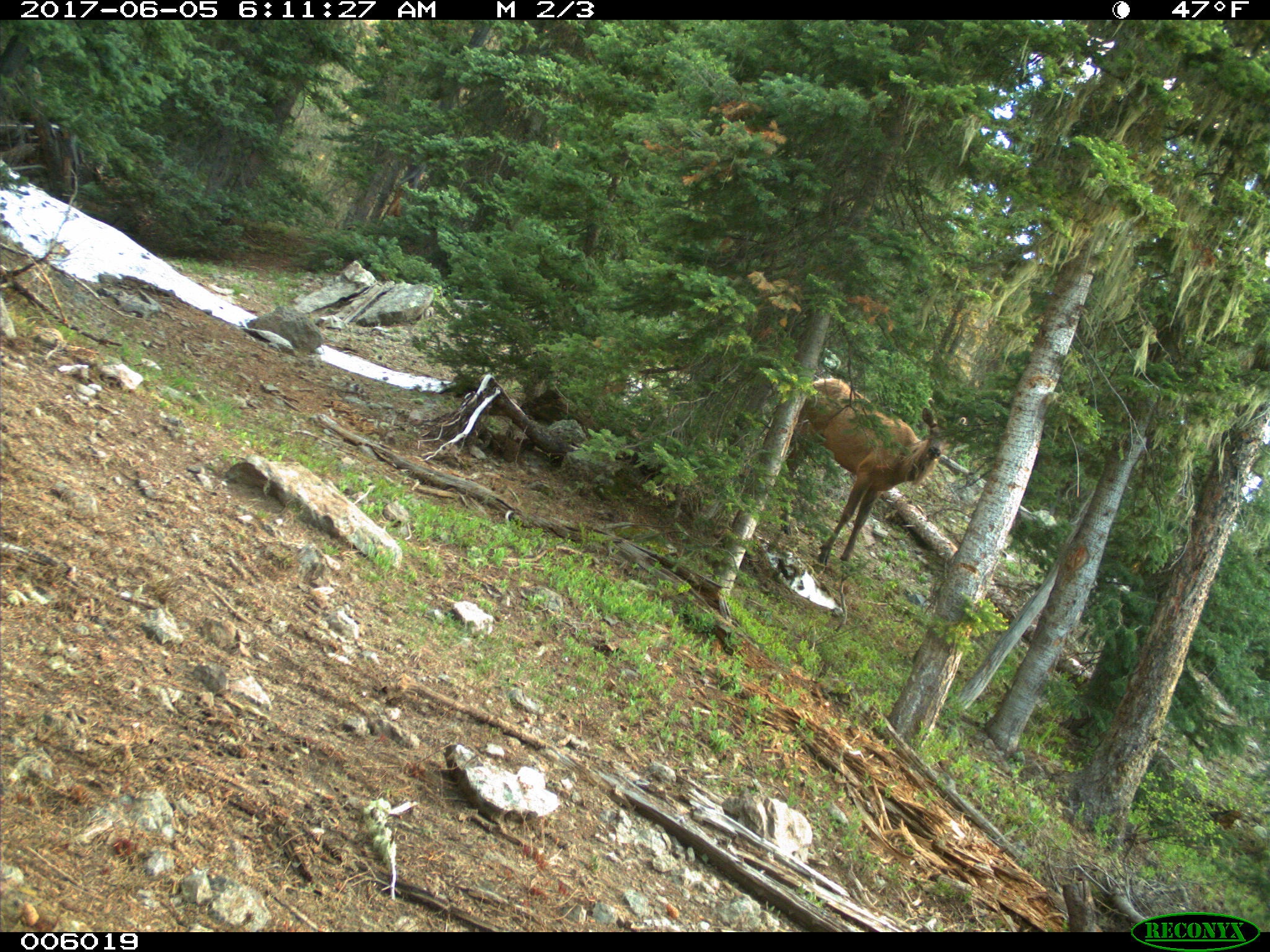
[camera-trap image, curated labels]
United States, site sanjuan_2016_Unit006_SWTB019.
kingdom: Animalia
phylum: Chordata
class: Mammalia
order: Artiodactyla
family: Cervidae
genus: Cervus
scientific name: Cervus elaphus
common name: red deer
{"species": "Cervus elaphus (red deer)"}